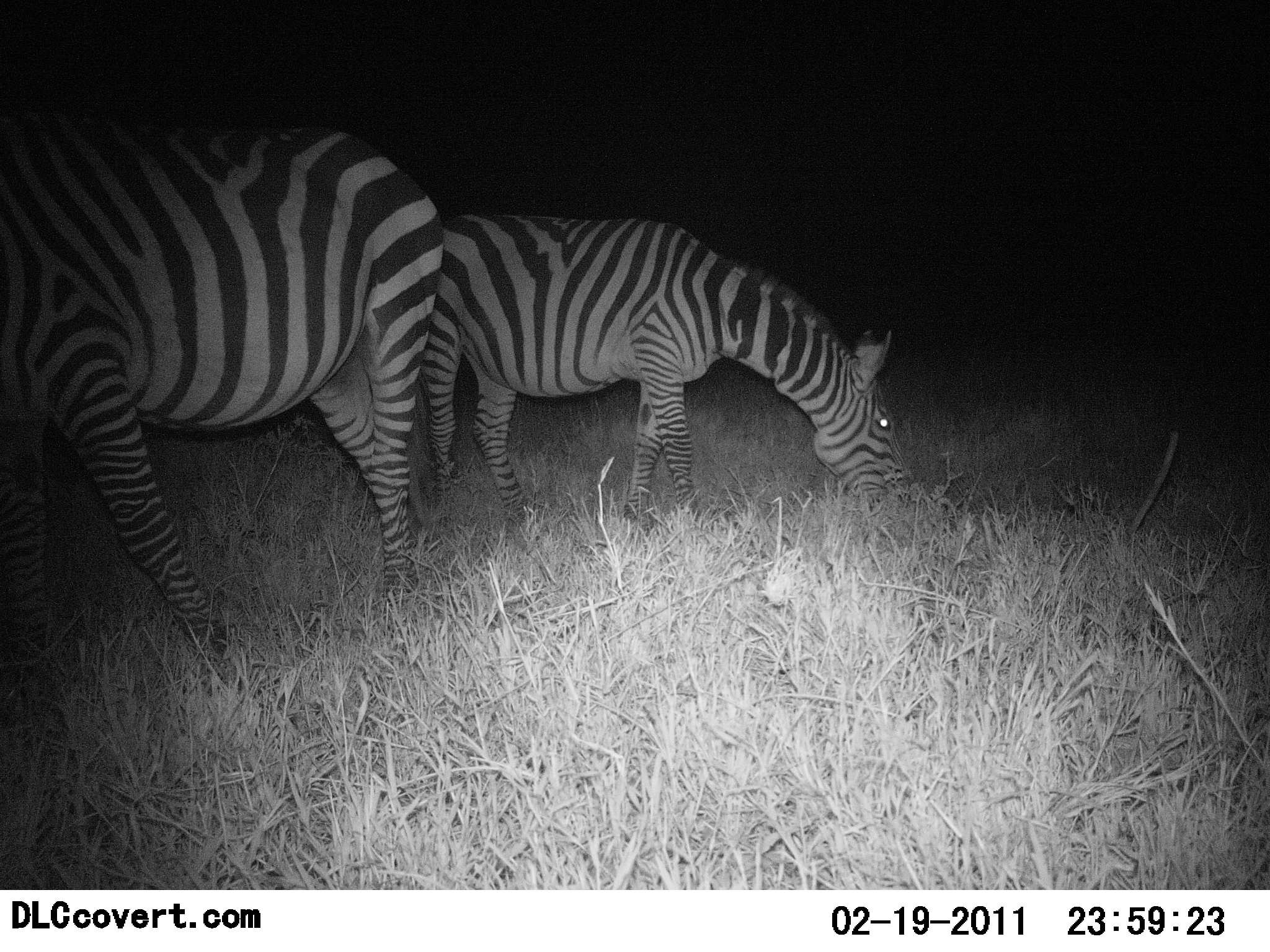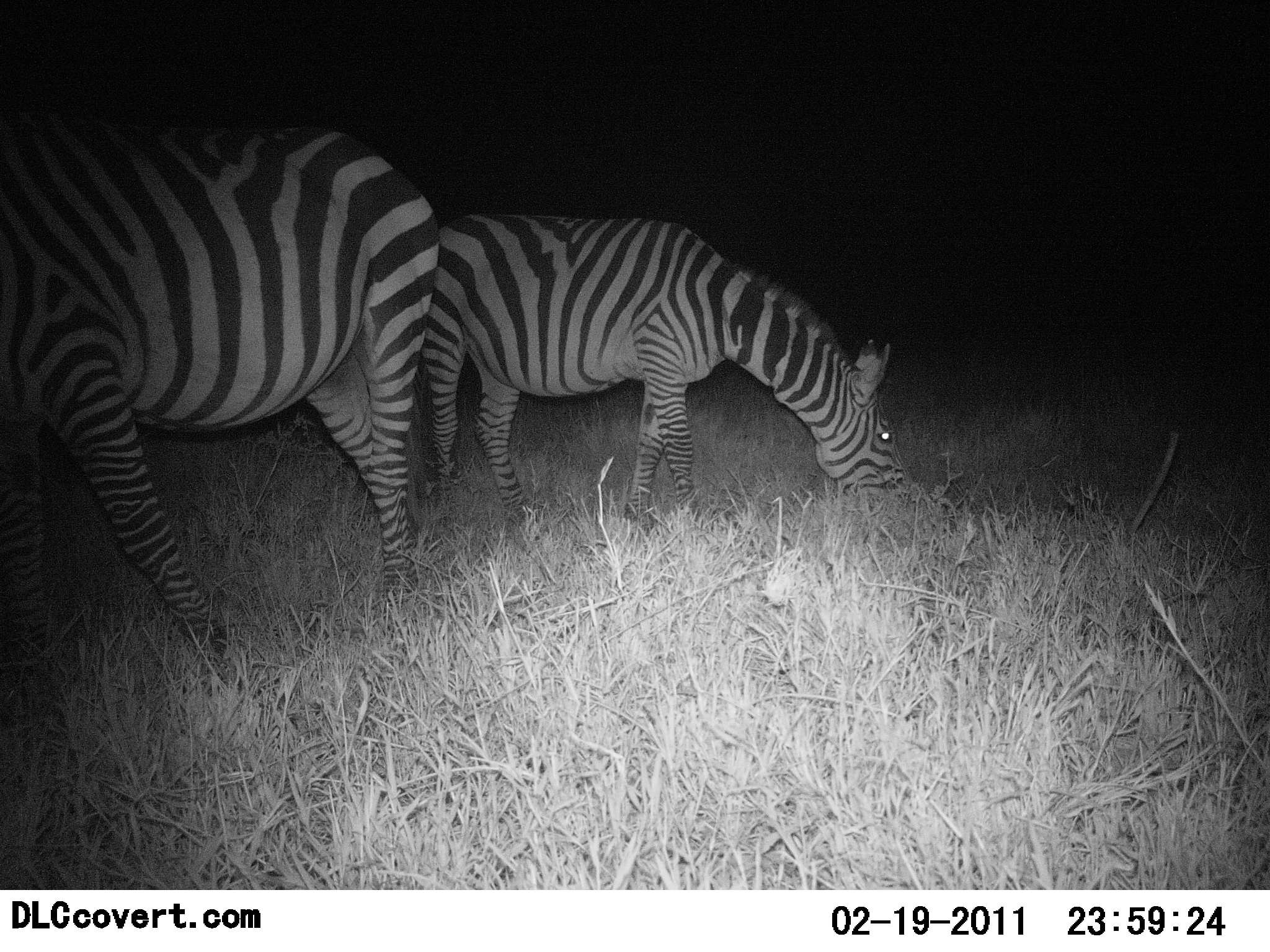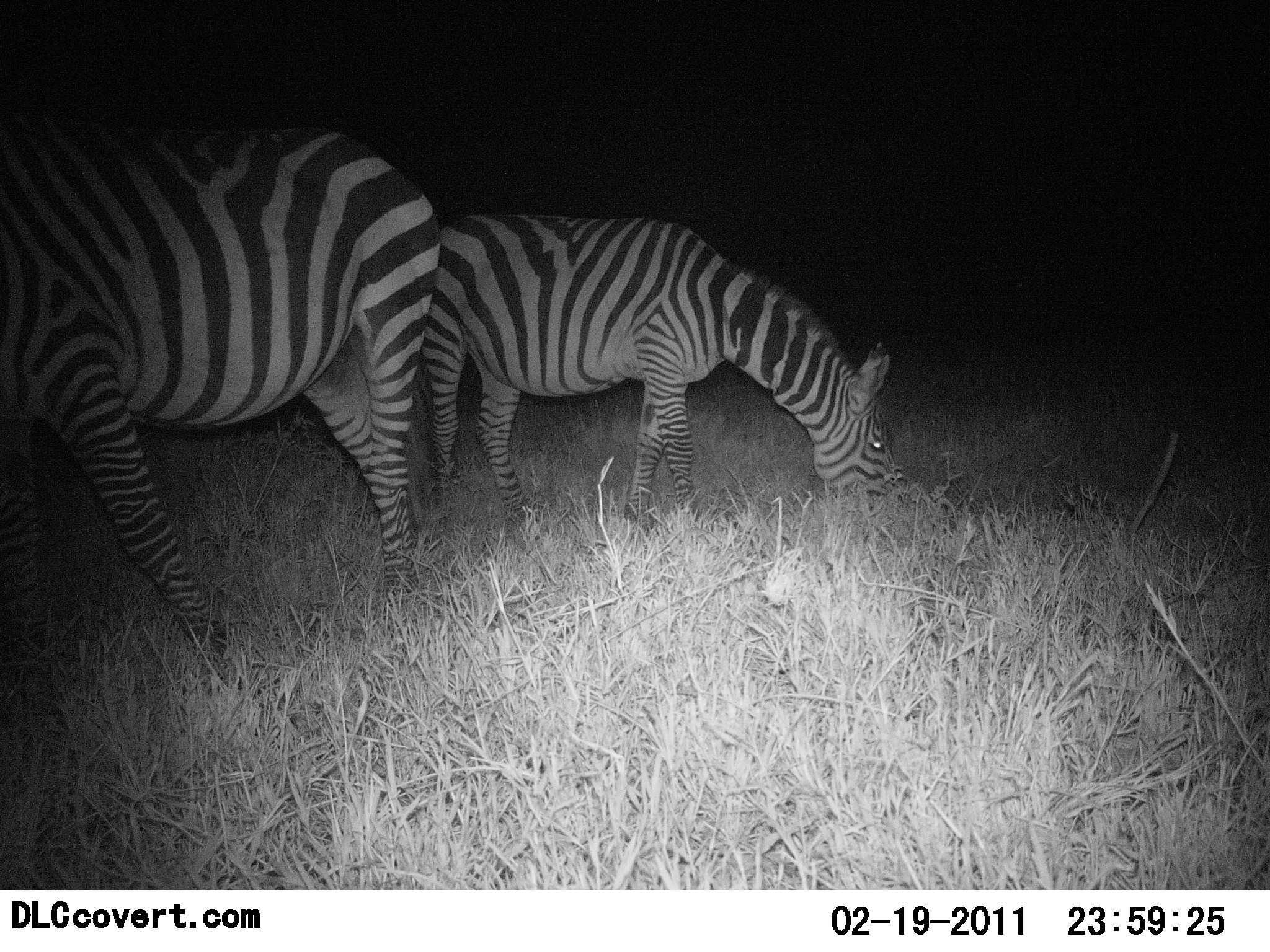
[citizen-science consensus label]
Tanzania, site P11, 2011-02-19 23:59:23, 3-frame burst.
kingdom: Animalia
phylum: Chordata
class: Mammalia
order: Perissodactyla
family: Equidae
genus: Equus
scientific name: Equus quagga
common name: plains zebra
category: zebra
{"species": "zebra (plains zebra) (Equus quagga)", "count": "2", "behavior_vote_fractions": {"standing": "30%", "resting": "0%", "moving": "0%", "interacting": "0%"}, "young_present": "0%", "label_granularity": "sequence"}